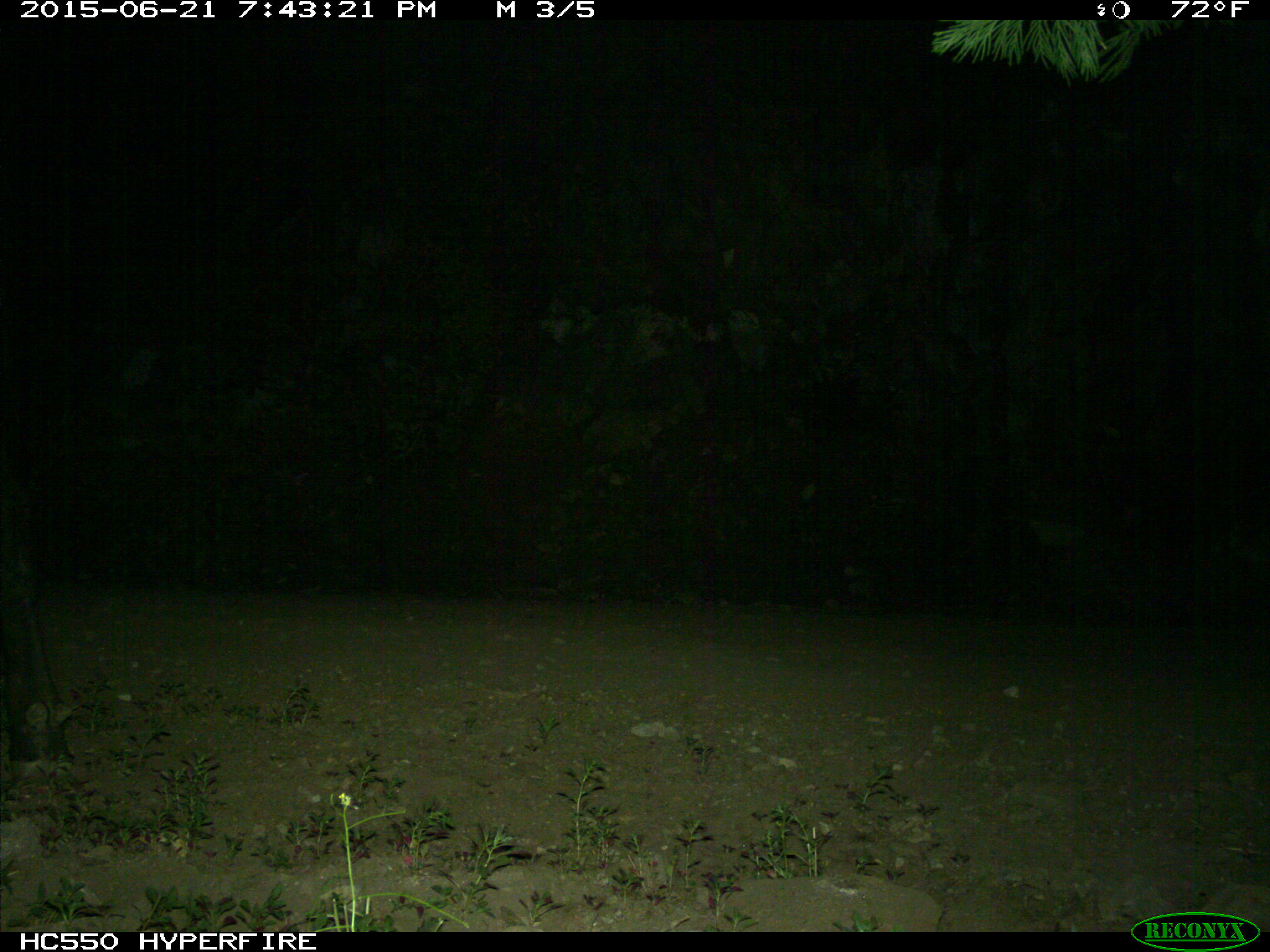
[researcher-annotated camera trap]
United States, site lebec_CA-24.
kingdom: Animalia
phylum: Chordata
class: Mammalia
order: Artiodactyla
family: Bovidae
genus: Bos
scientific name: Bos taurus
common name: domestic cow